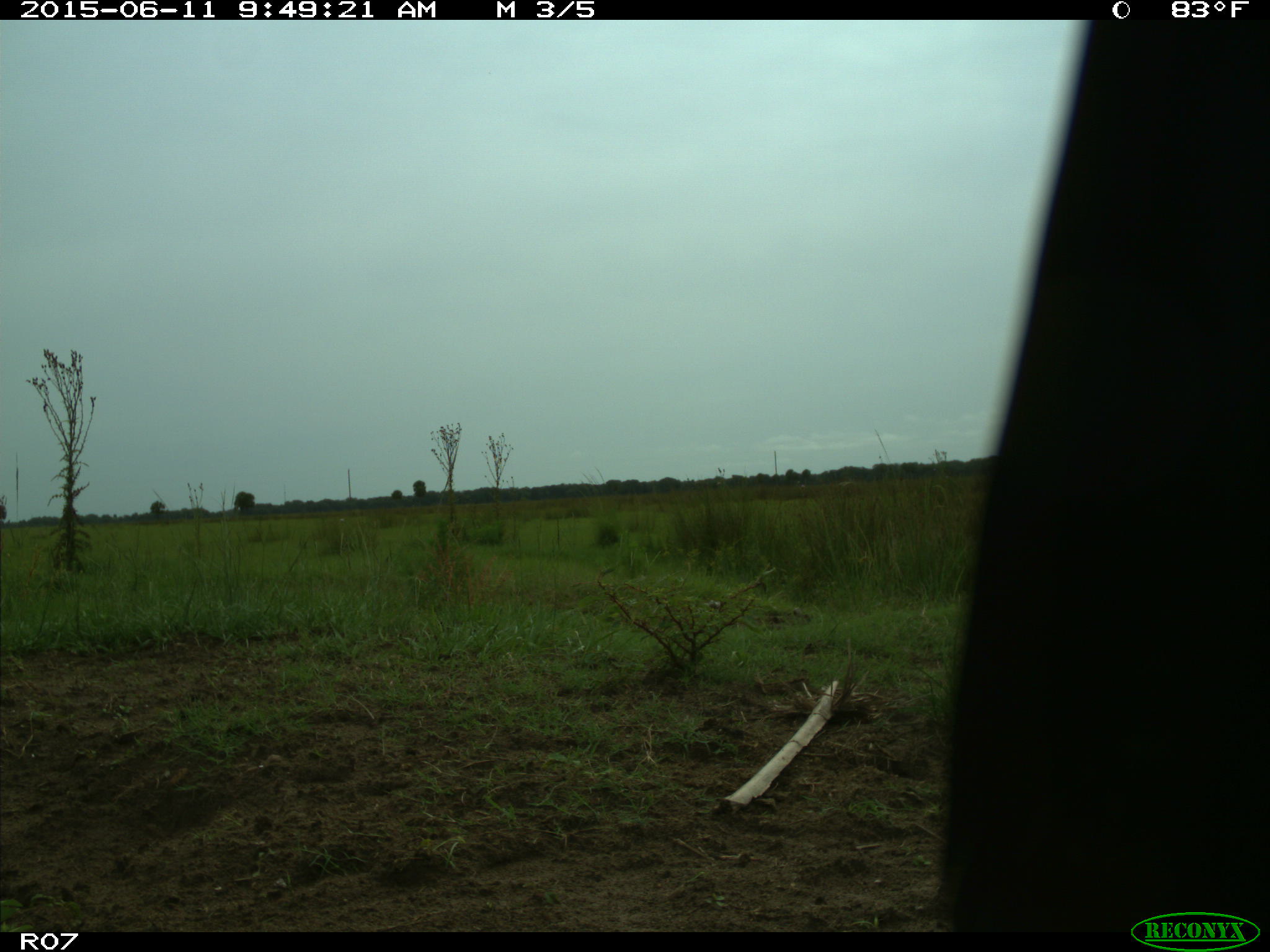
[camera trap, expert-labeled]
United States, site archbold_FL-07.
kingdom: Animalia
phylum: Chordata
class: Mammalia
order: Artiodactyla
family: Bovidae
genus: Bos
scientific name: Bos taurus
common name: domestic cow